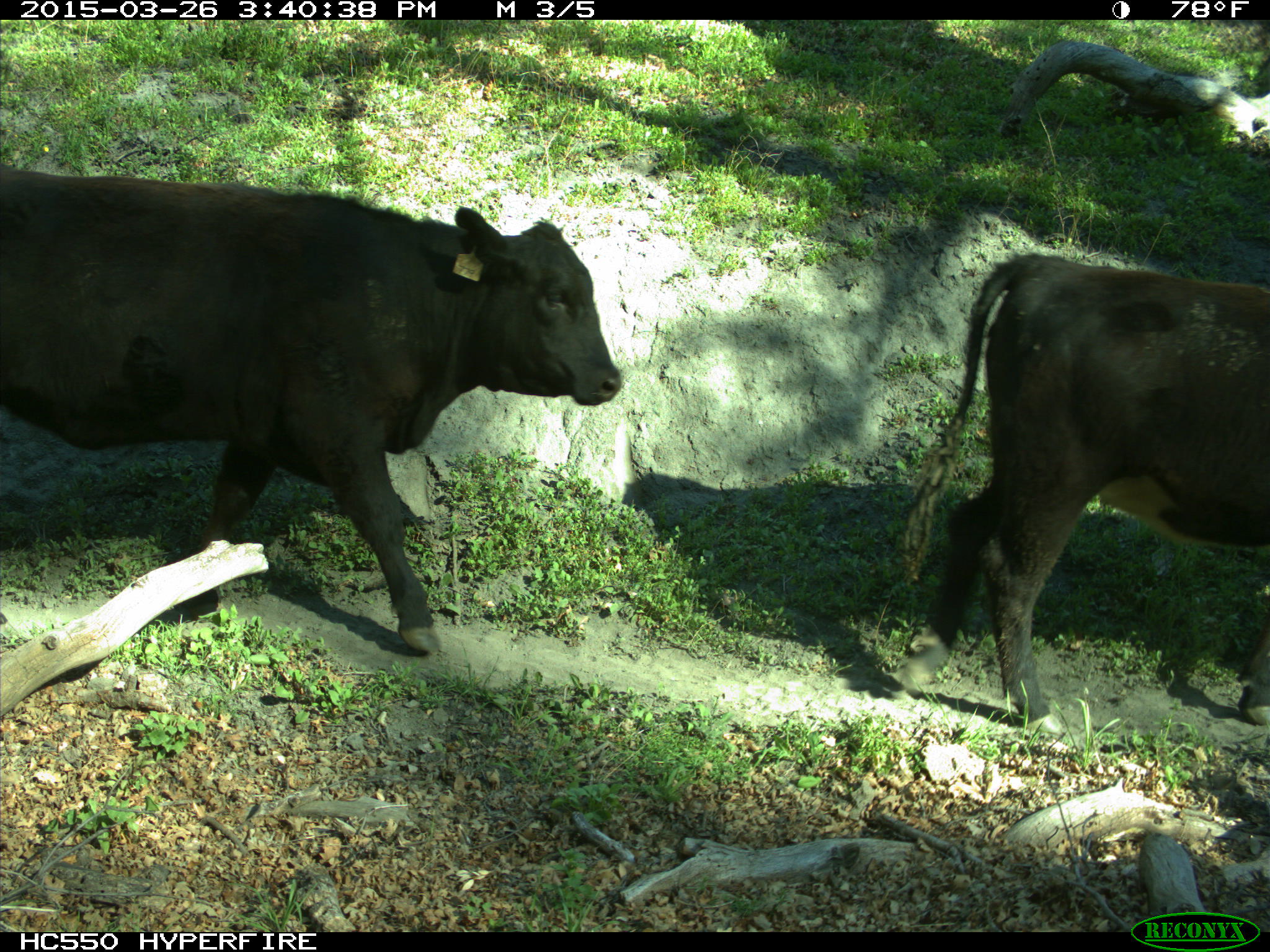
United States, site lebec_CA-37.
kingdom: Animalia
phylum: Chordata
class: Mammalia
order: Artiodactyla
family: Bovidae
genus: Bos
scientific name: Bos taurus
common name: domestic cow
Bos taurus (domestic cow).